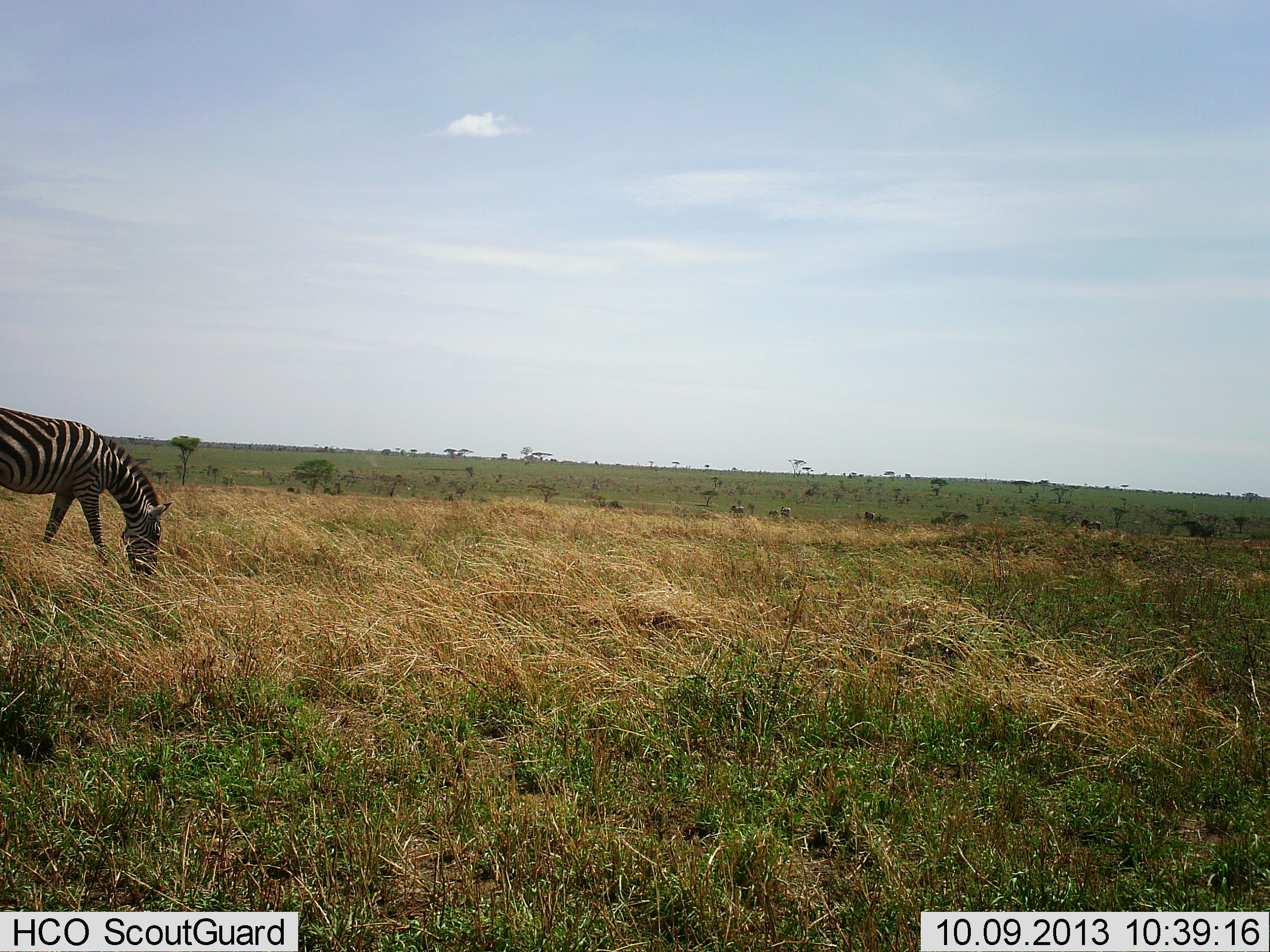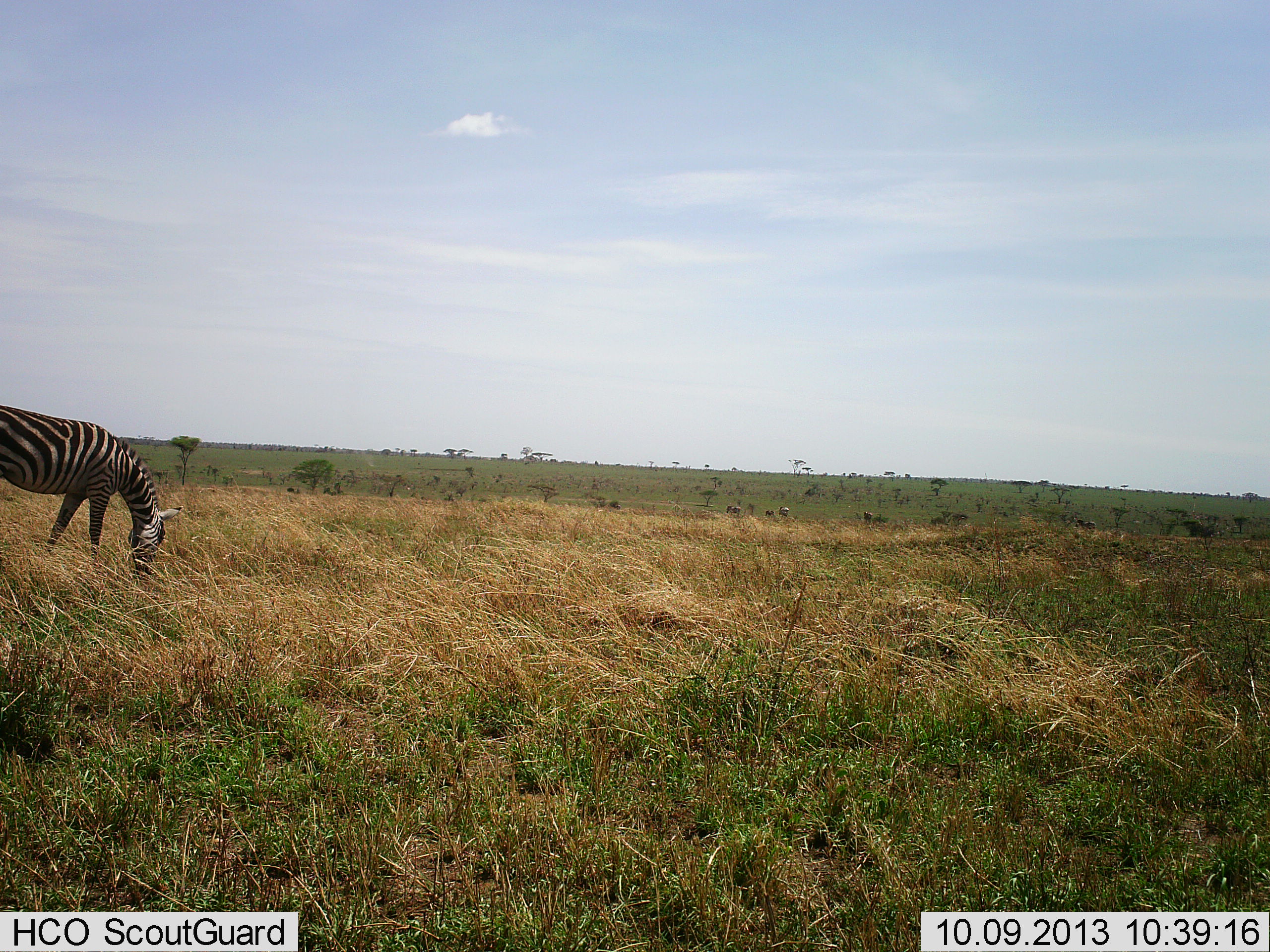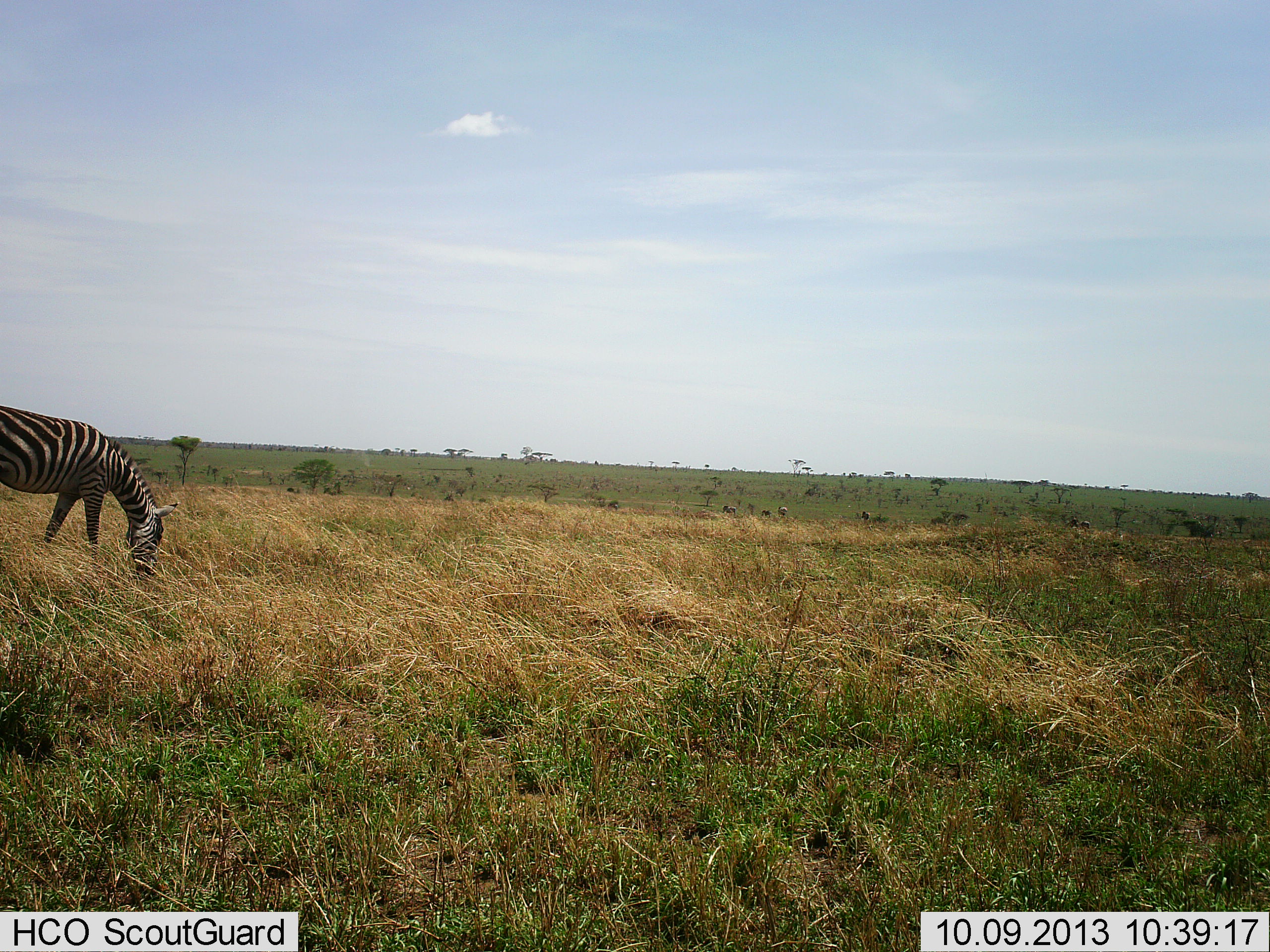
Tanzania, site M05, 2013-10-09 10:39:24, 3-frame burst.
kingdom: Animalia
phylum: Chordata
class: Mammalia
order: Perissodactyla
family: Equidae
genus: Equus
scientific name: Equus quagga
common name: plains zebra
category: zebra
Zebra (plains zebra) (Equus quagga), count 1. Behavior (volunteer vote fractions): standing 3%, resting 0%, moving 10%, interacting 0%. Young present (vote fraction): 0%. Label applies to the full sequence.